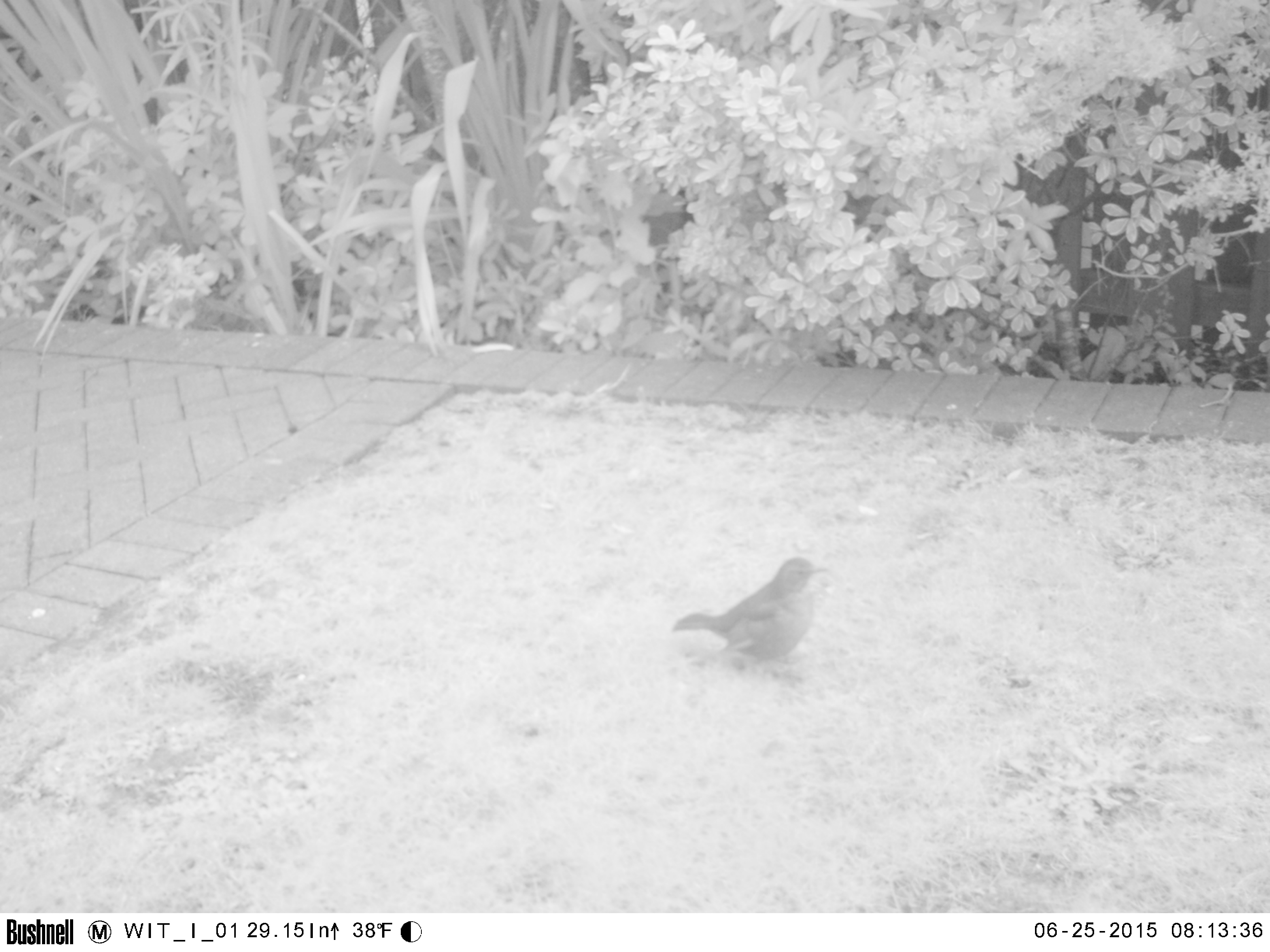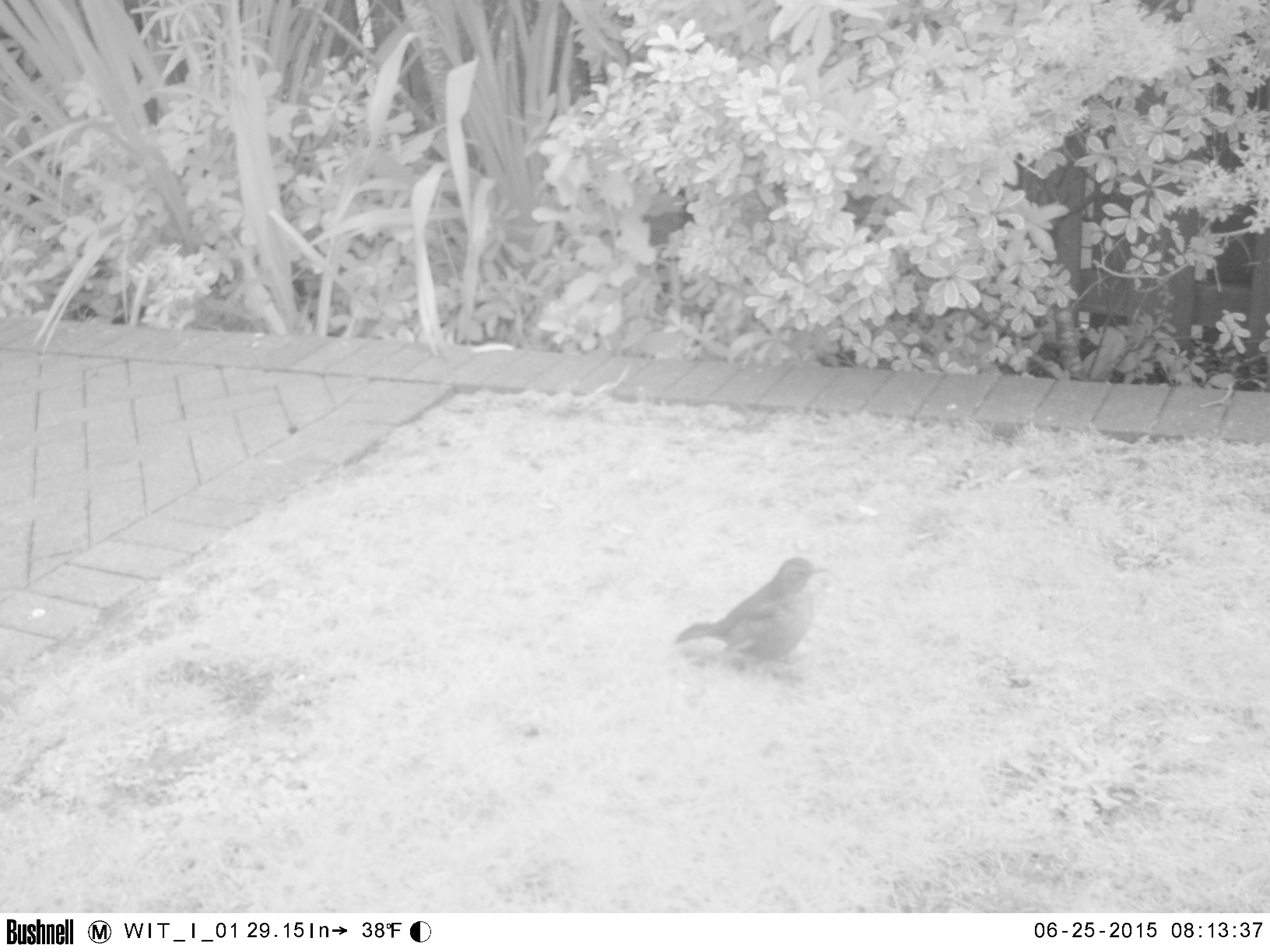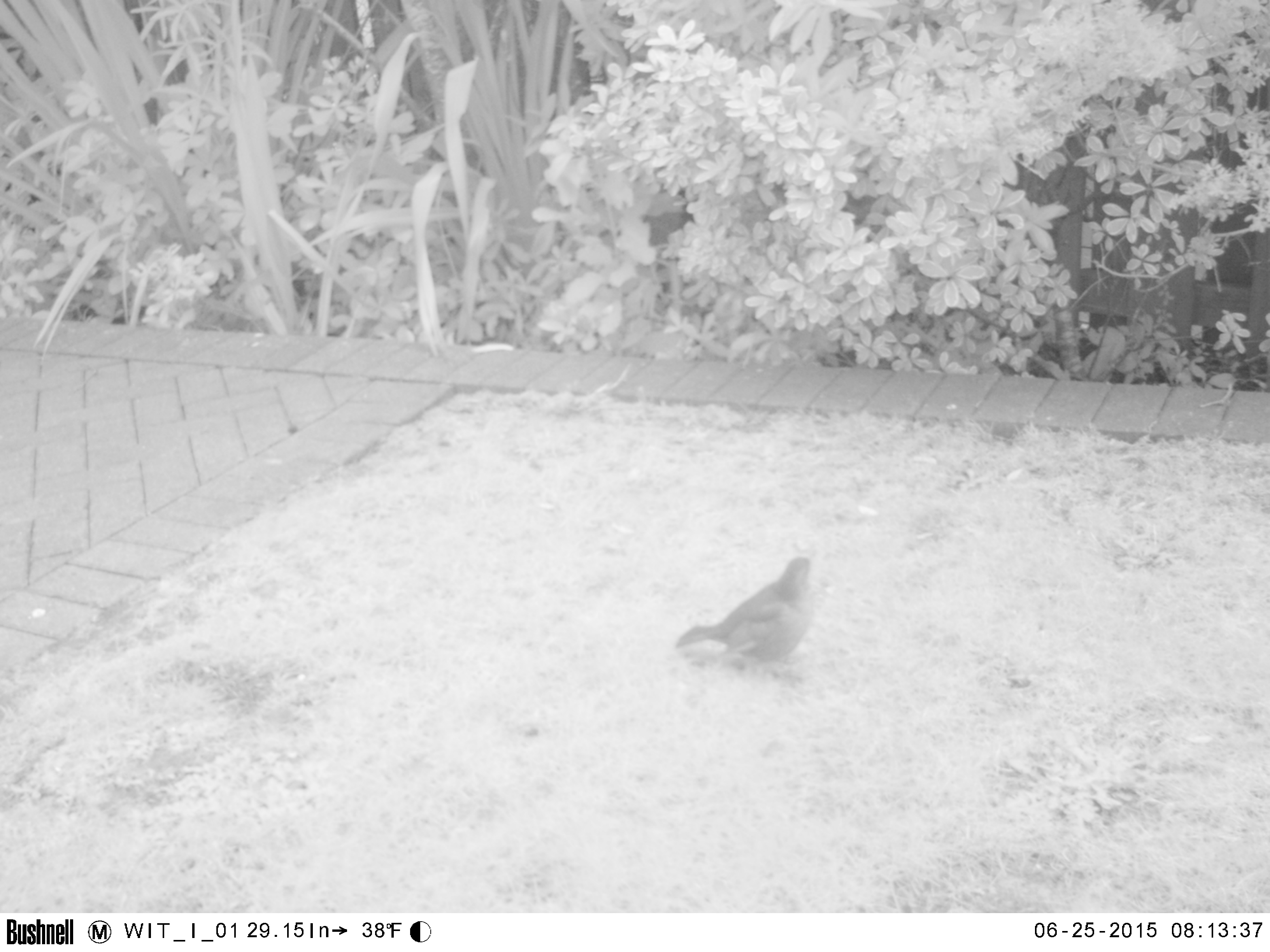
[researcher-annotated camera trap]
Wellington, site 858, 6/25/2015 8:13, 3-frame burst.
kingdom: Animalia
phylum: Chordata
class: Aves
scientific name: Aves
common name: bird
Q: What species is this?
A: Bird (Aves).